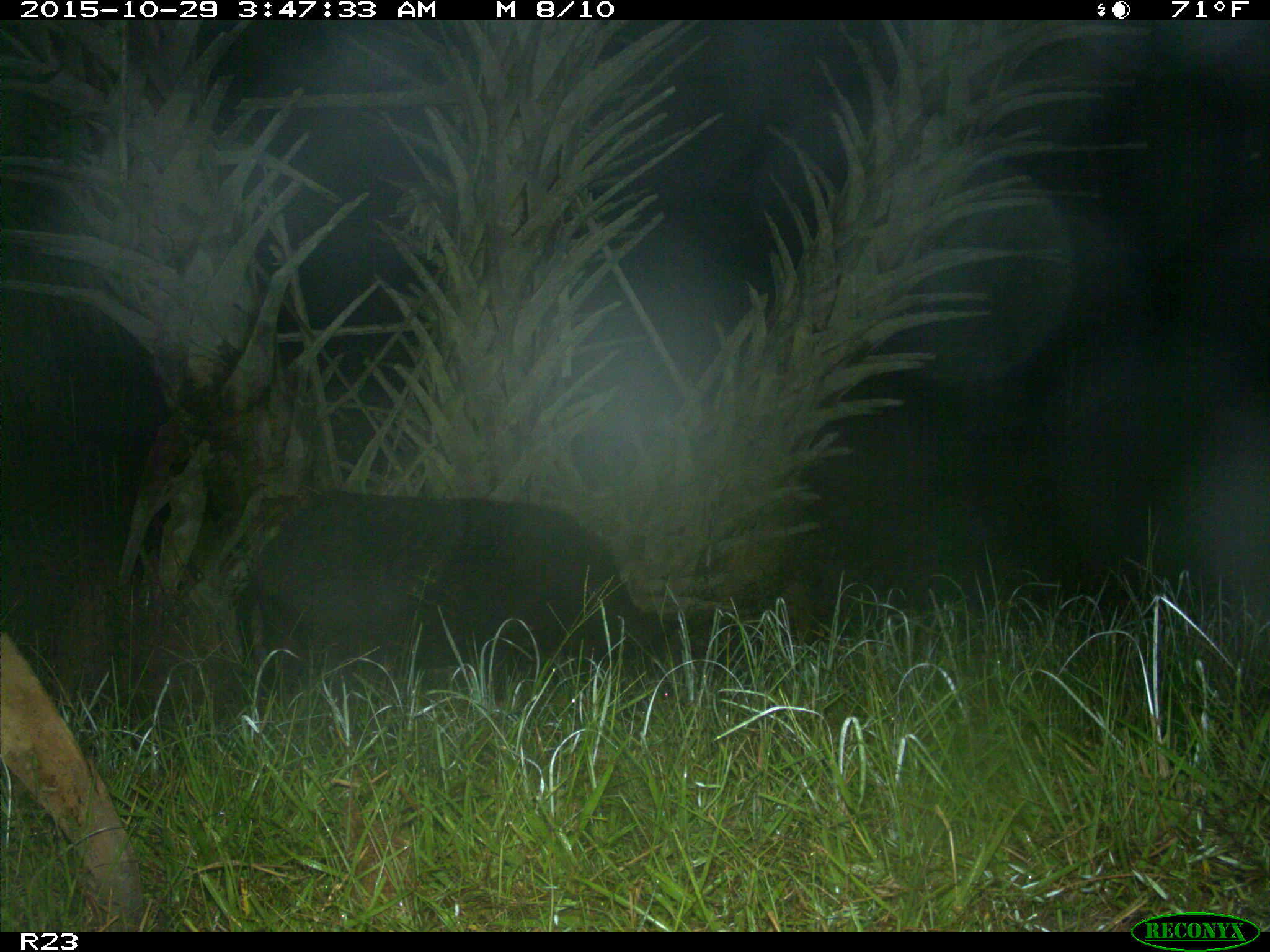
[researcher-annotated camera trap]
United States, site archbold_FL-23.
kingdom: Animalia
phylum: Chordata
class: Mammalia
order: Artiodactyla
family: Suidae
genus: Sus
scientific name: Sus scrofa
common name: wild boar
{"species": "Sus scrofa (wild boar)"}